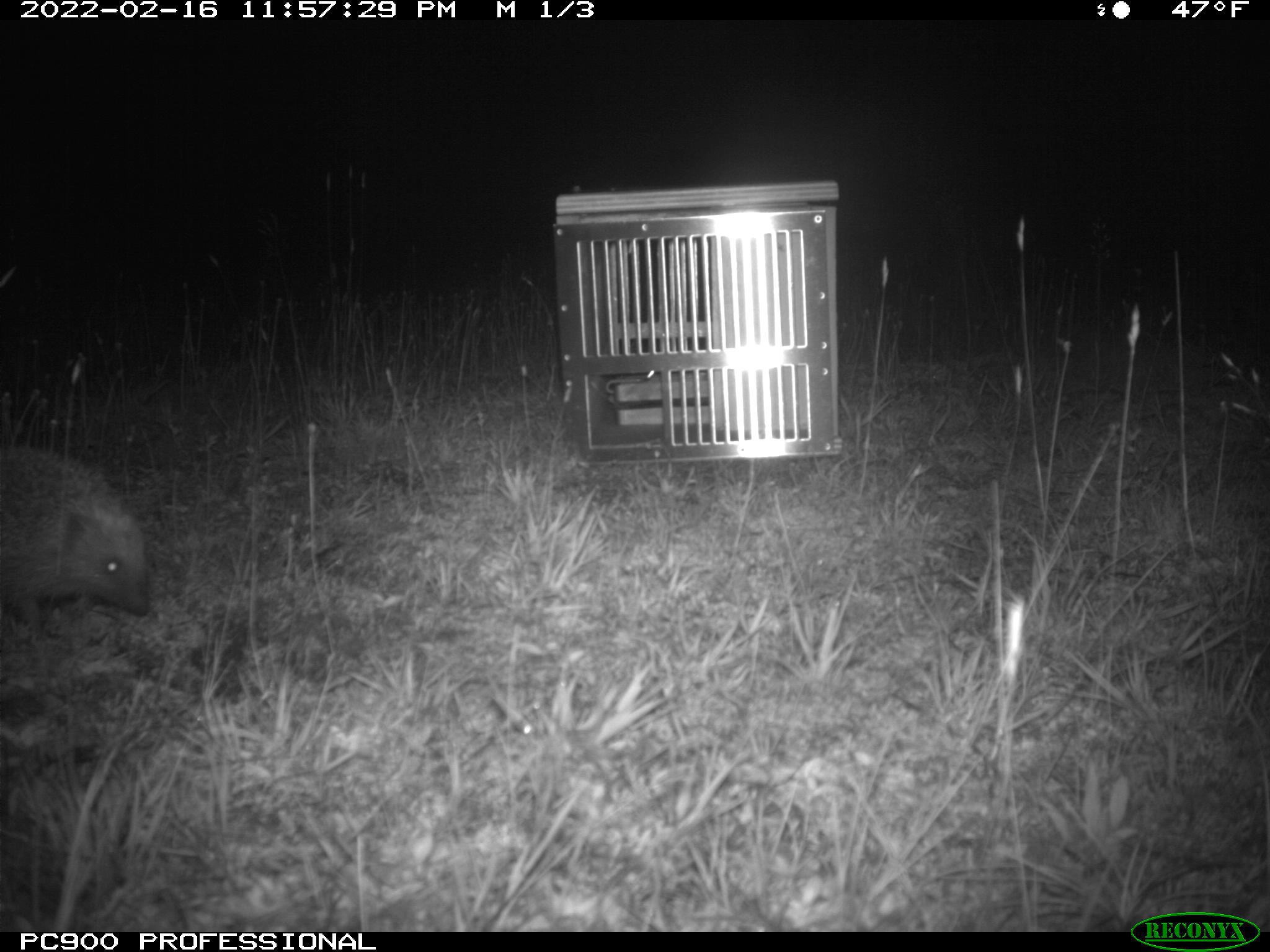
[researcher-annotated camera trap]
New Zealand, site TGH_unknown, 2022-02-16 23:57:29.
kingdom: Animalia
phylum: Chordata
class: Mammalia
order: Eulipotyphla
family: Erinaceidae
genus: Erinaceus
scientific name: Erinaceus europaeus europaeus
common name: european hedgehog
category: hedgehog